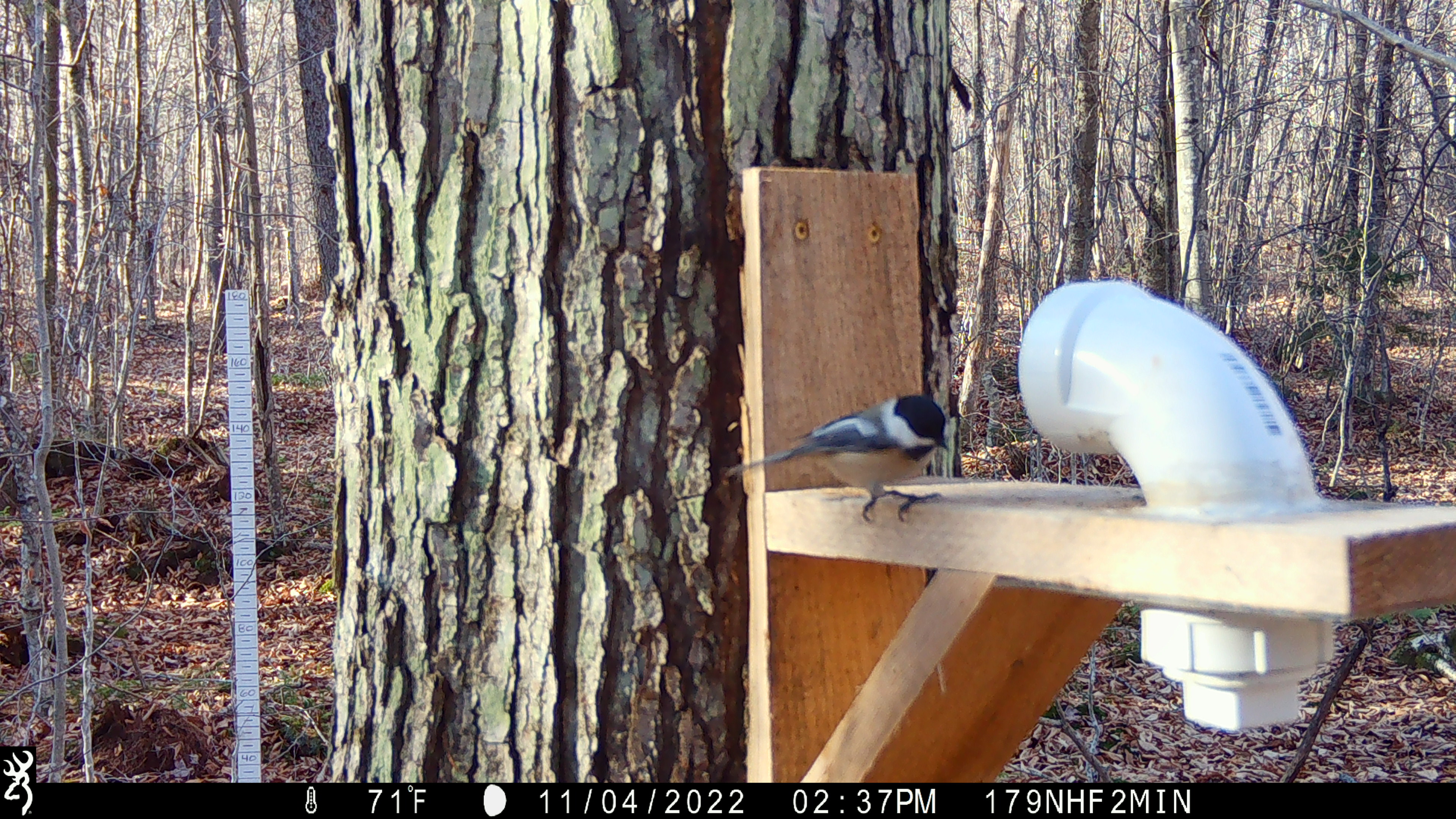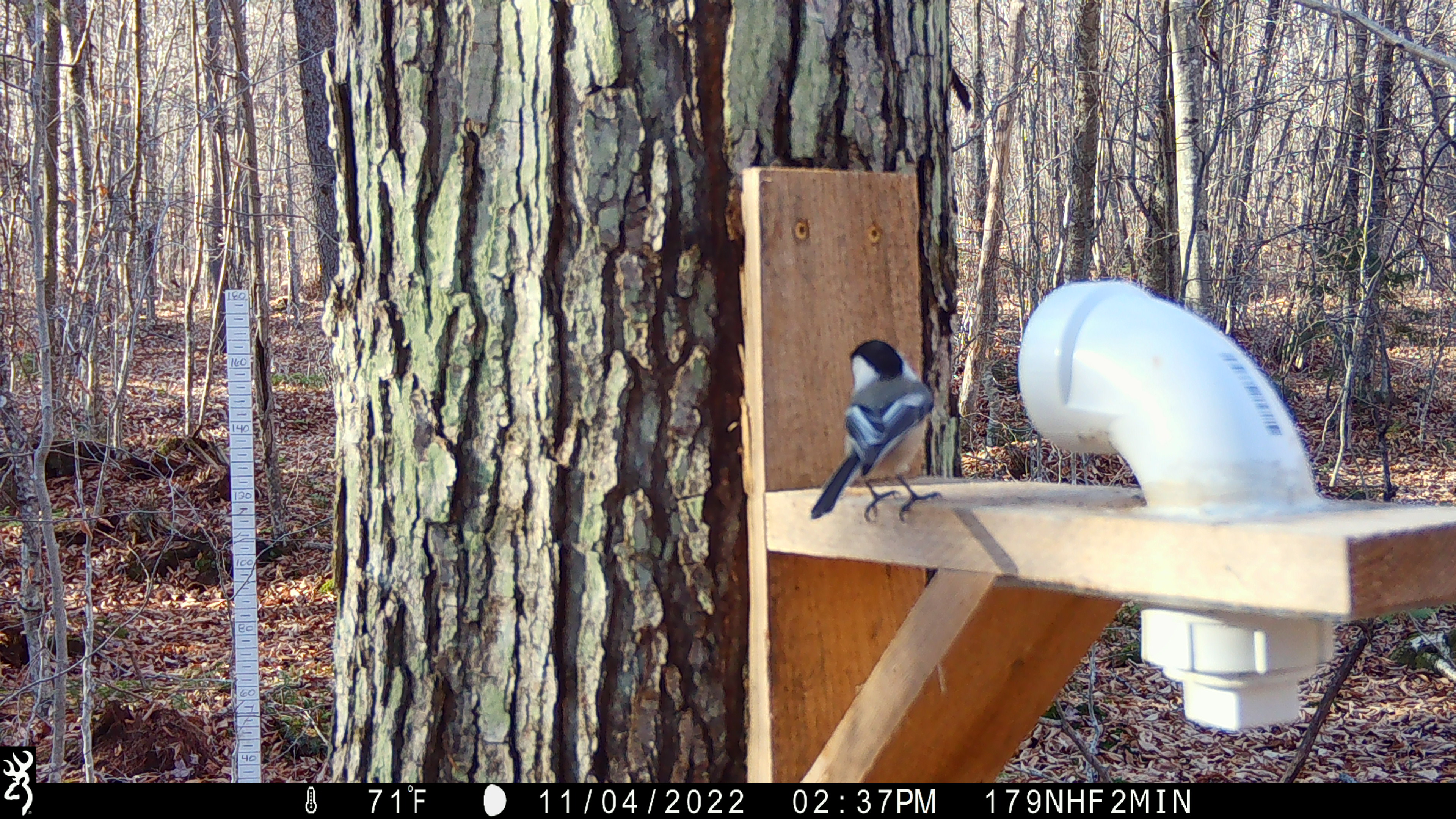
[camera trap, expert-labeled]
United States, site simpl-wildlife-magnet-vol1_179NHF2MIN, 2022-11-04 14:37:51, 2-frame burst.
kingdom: Animalia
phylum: Chordata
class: Aves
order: Passeriformes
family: Paridae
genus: Poecile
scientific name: Poecile atricapillus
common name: black-capped chickadee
Black-capped chickadee (Poecile atricapillus).